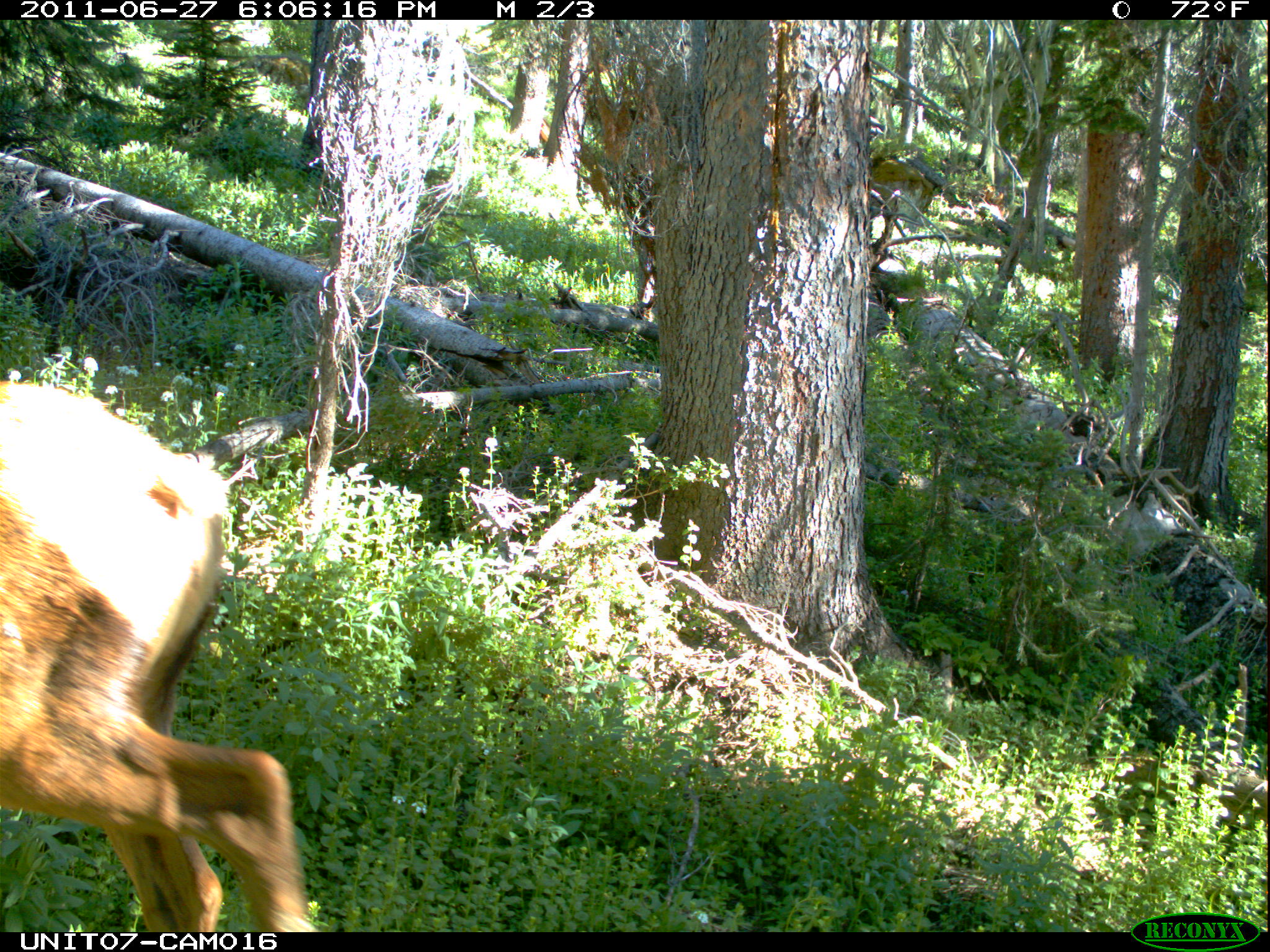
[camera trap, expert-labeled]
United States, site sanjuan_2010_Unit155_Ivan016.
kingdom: Animalia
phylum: Chordata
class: Mammalia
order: Artiodactyla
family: Cervidae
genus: Cervus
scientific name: Cervus elaphus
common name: red deer